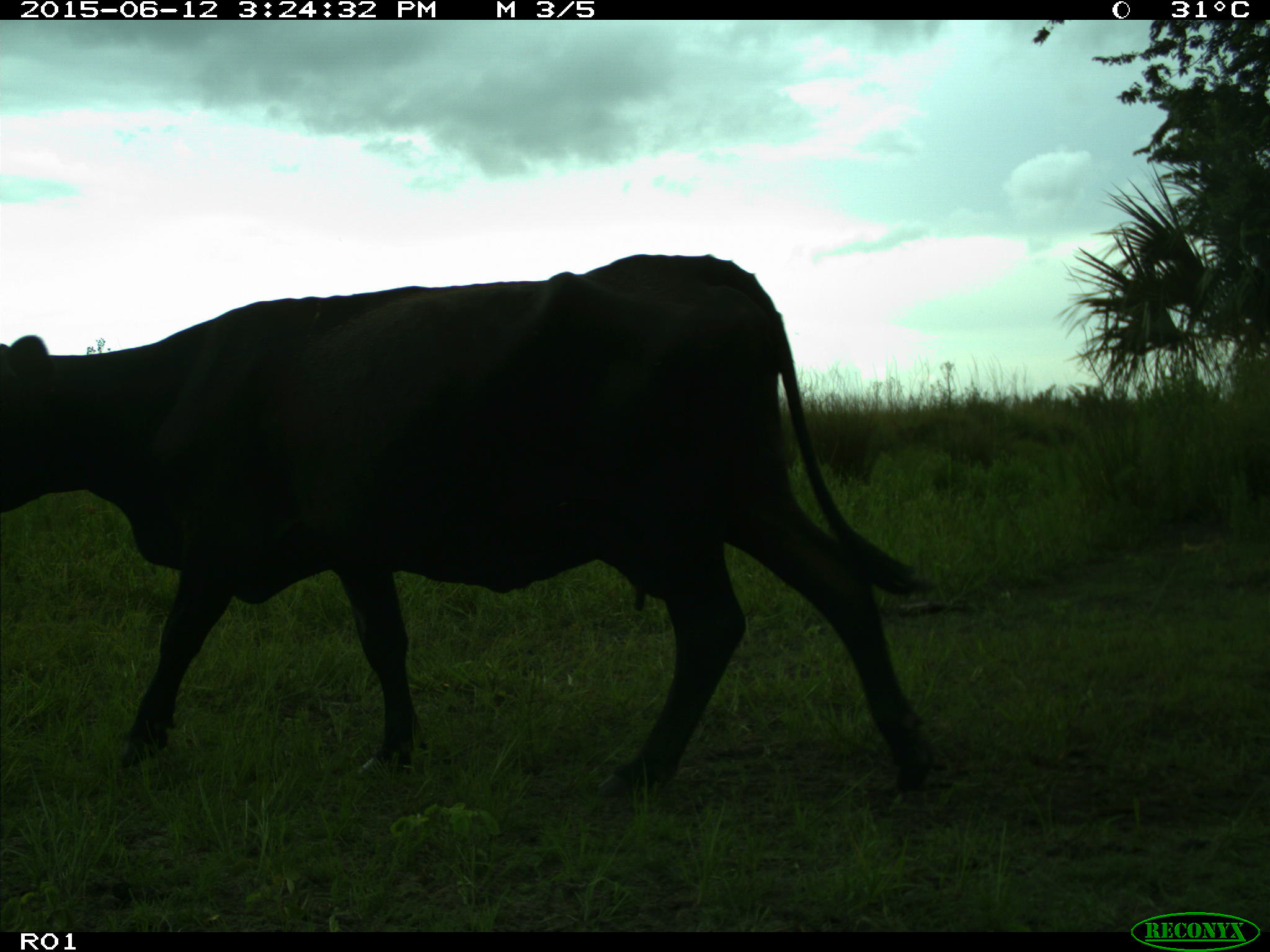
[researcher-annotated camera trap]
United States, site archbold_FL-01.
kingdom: Animalia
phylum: Chordata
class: Mammalia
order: Artiodactyla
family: Bovidae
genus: Bos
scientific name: Bos taurus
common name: domestic cow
Bos taurus (domestic cow).